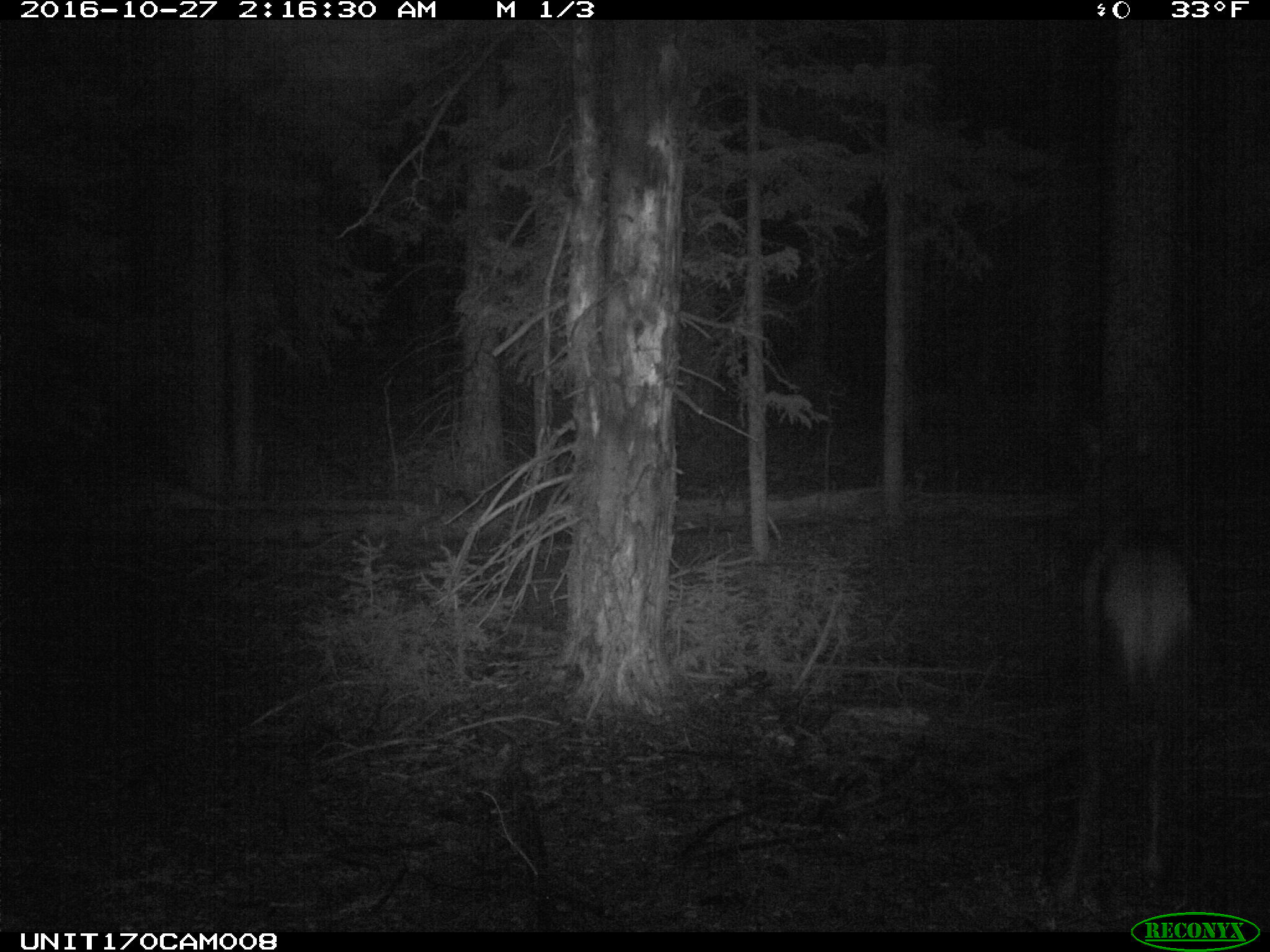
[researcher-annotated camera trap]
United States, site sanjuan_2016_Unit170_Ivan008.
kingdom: Animalia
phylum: Chordata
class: Mammalia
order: Artiodactyla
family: Cervidae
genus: Cervus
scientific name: Cervus elaphus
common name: red deer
Cervus elaphus (red deer).